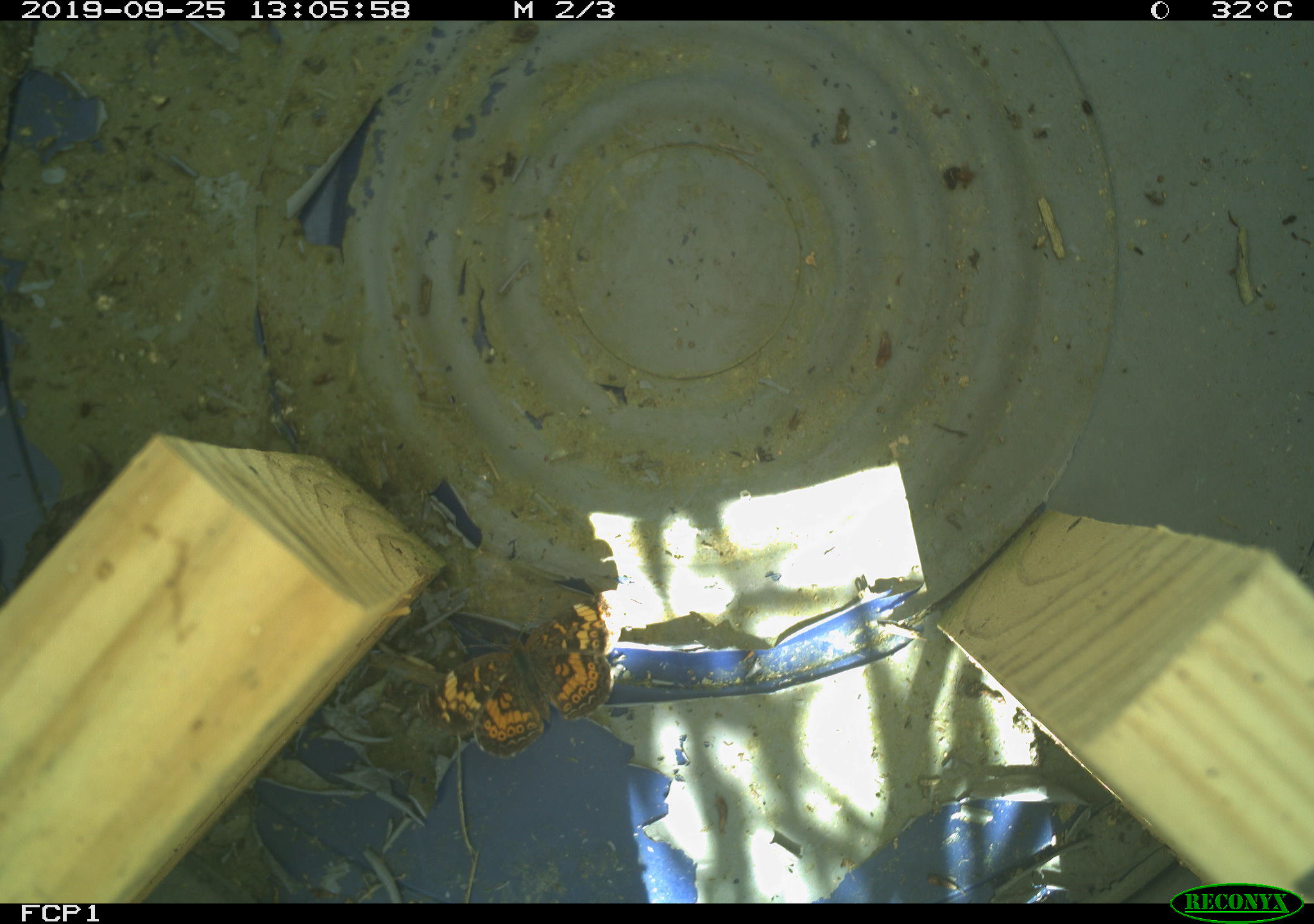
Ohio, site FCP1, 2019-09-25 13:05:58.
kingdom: Animalia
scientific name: Animalia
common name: animal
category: invertebrate